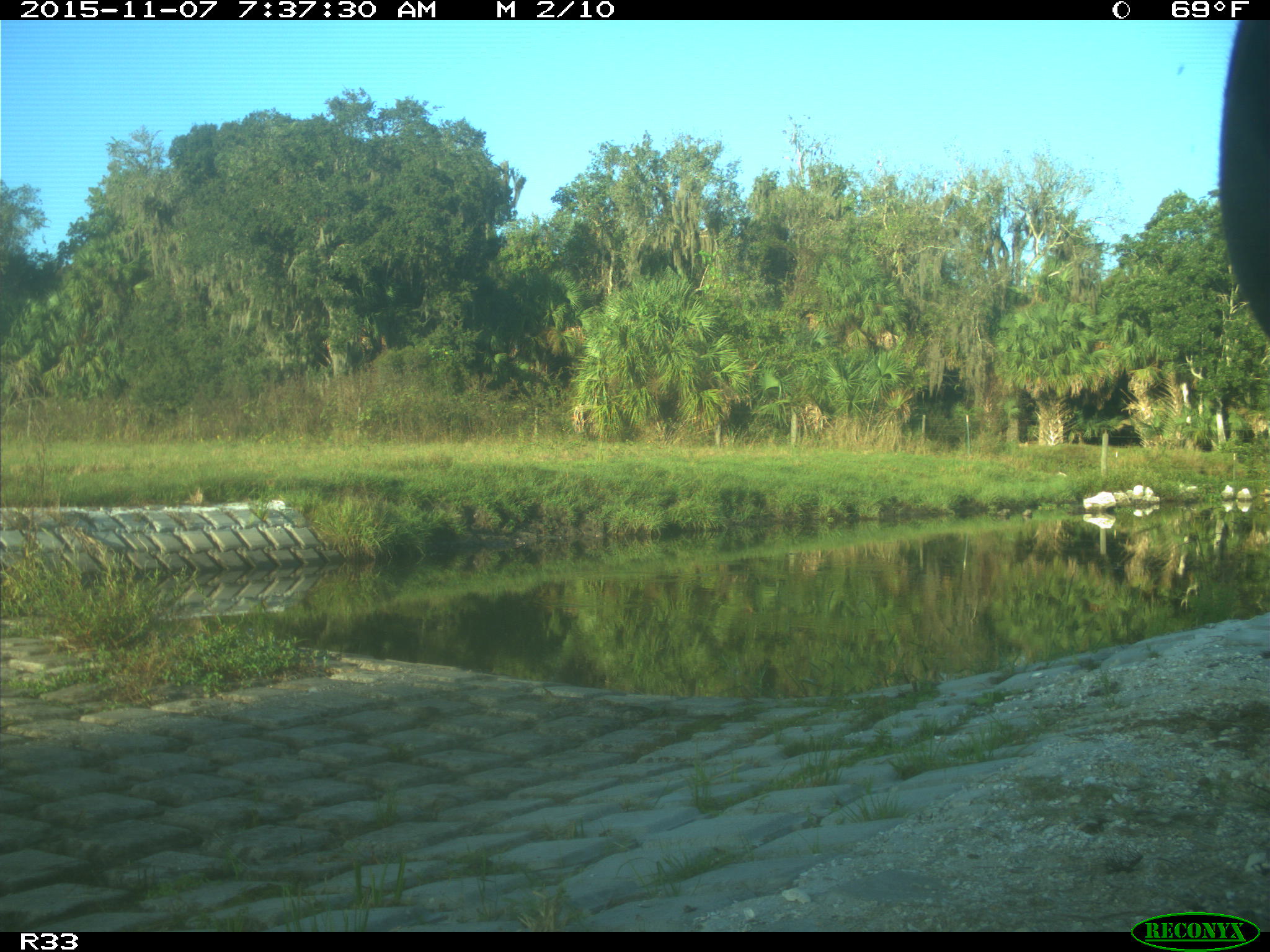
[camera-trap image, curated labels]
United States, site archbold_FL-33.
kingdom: Animalia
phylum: Chordata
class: Mammalia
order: Artiodactyla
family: Bovidae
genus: Bos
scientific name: Bos taurus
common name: domestic cow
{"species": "Bos taurus (domestic cow)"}